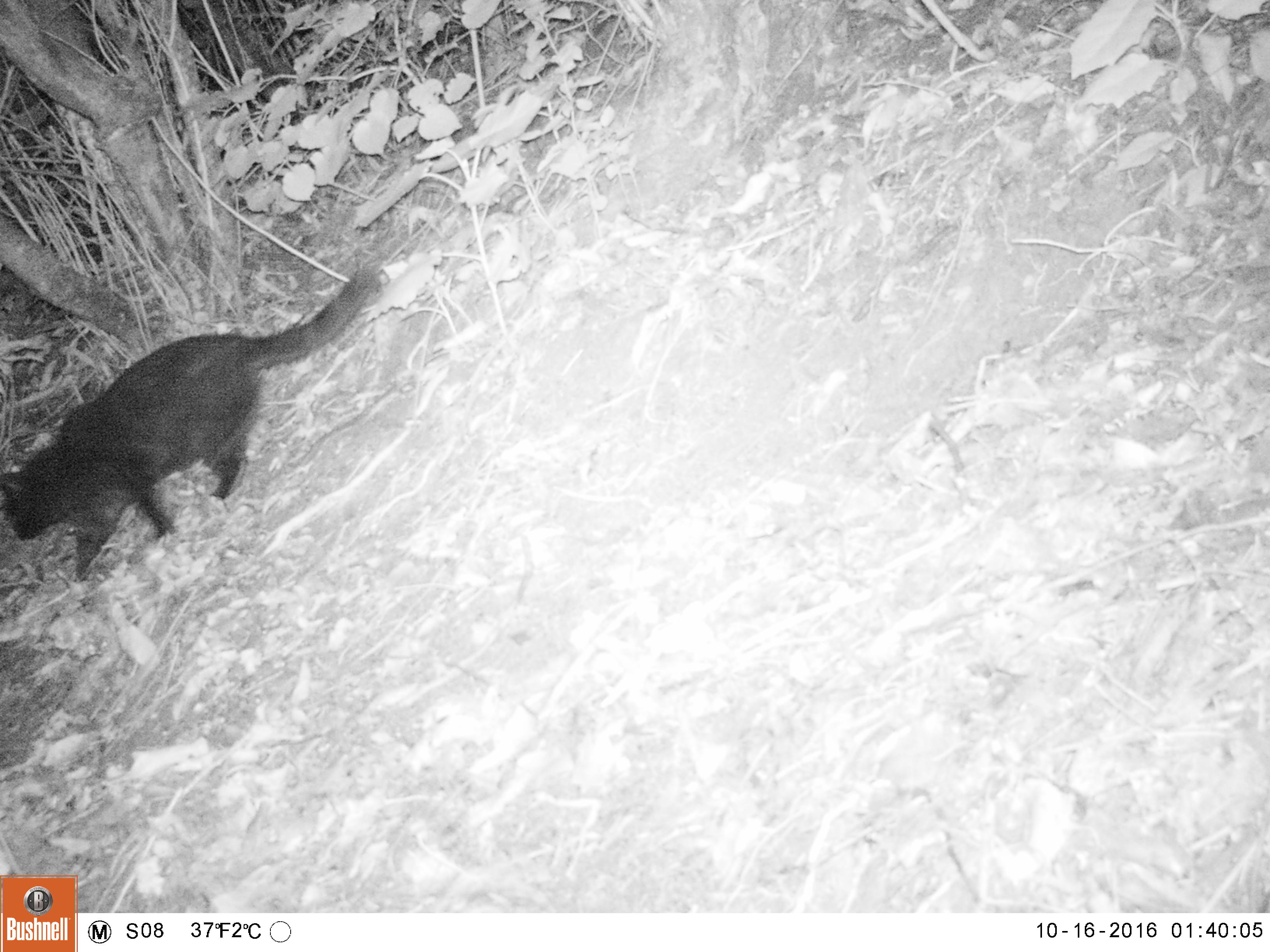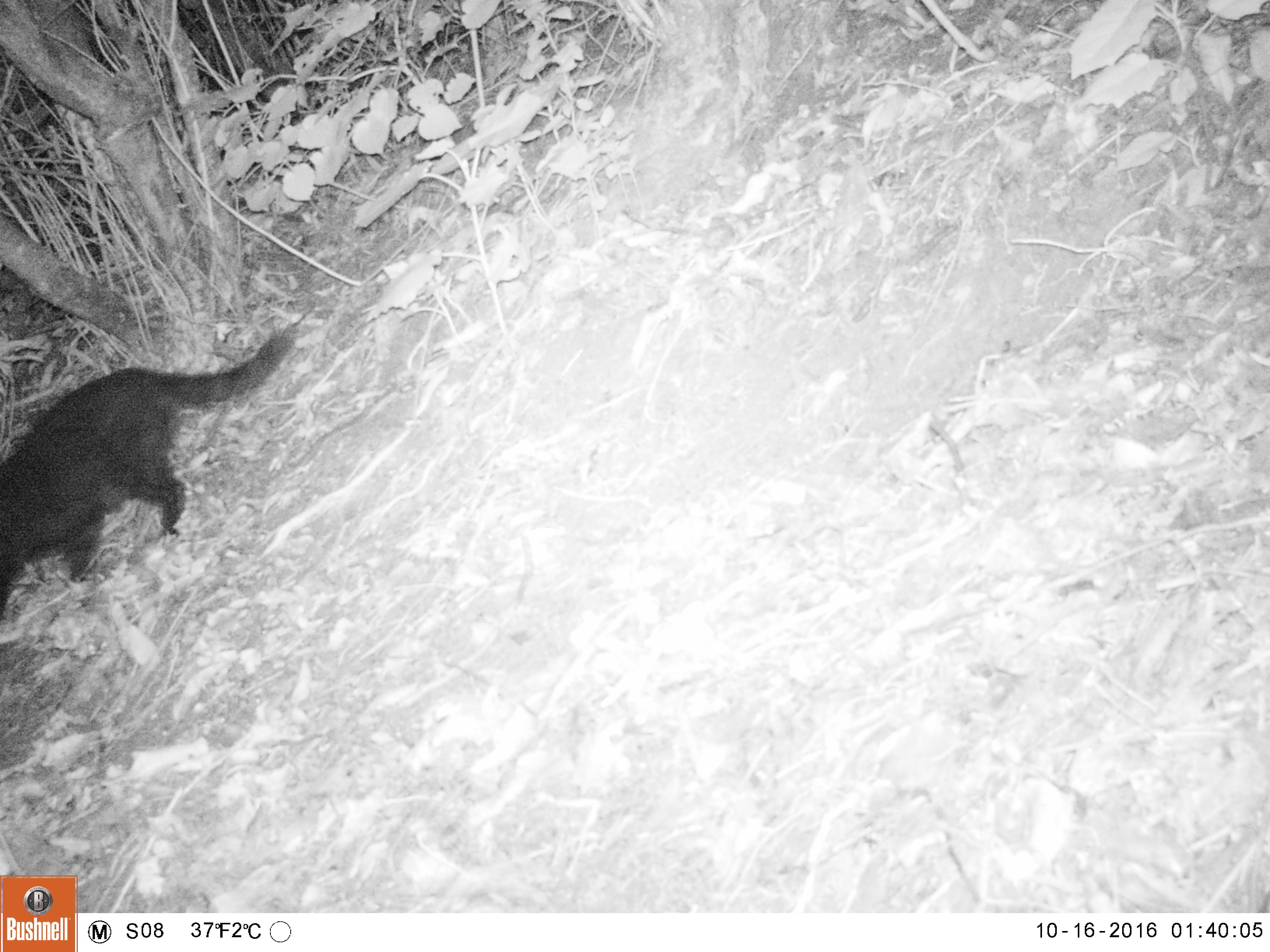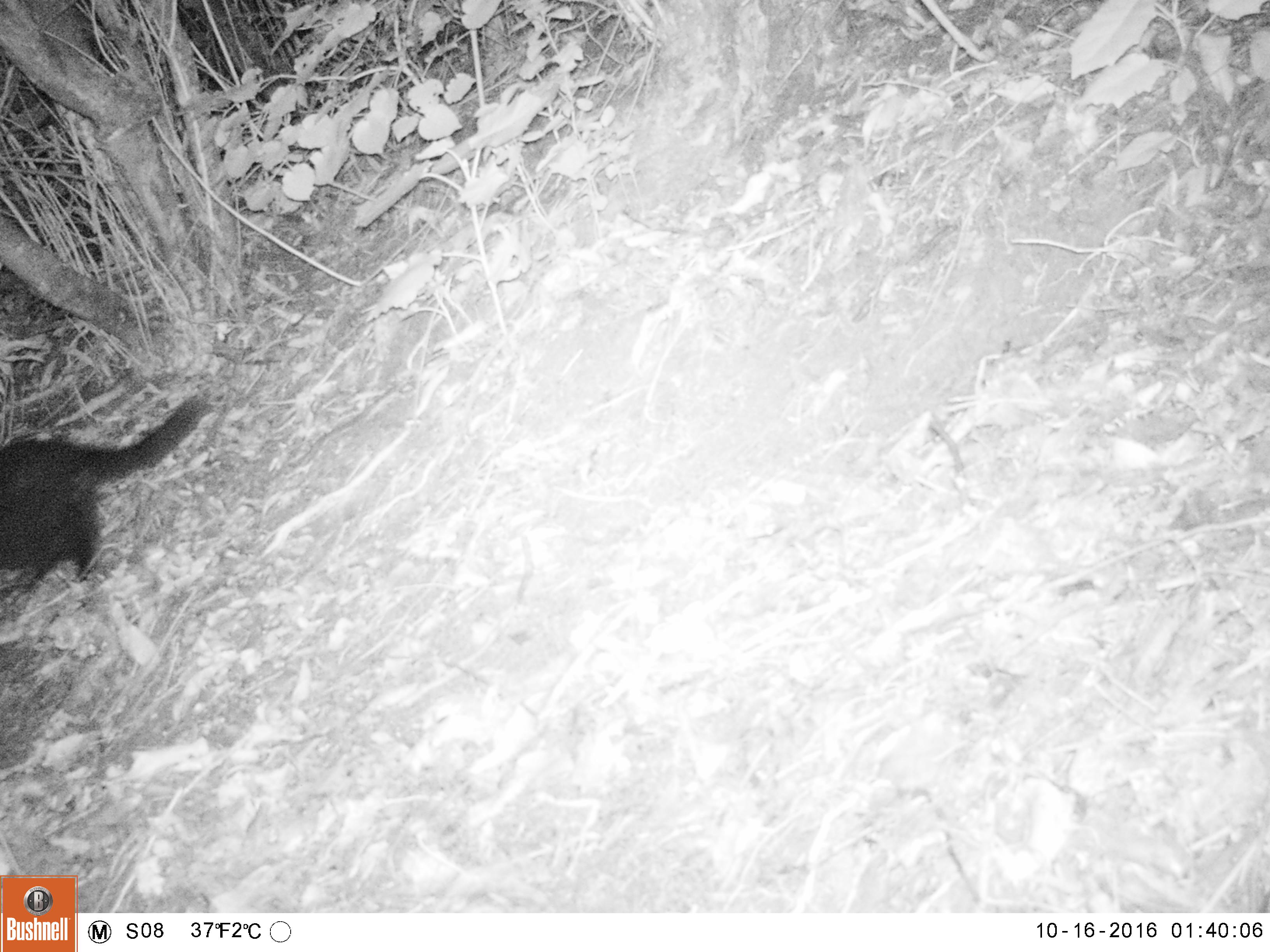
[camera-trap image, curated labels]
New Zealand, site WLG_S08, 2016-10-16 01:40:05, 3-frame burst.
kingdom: Animalia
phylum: Chordata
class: Mammalia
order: Carnivora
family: Felidae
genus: Felis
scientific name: Felis catus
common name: domestic cat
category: cat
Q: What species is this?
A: Cat (domestic cat) (Felis catus).